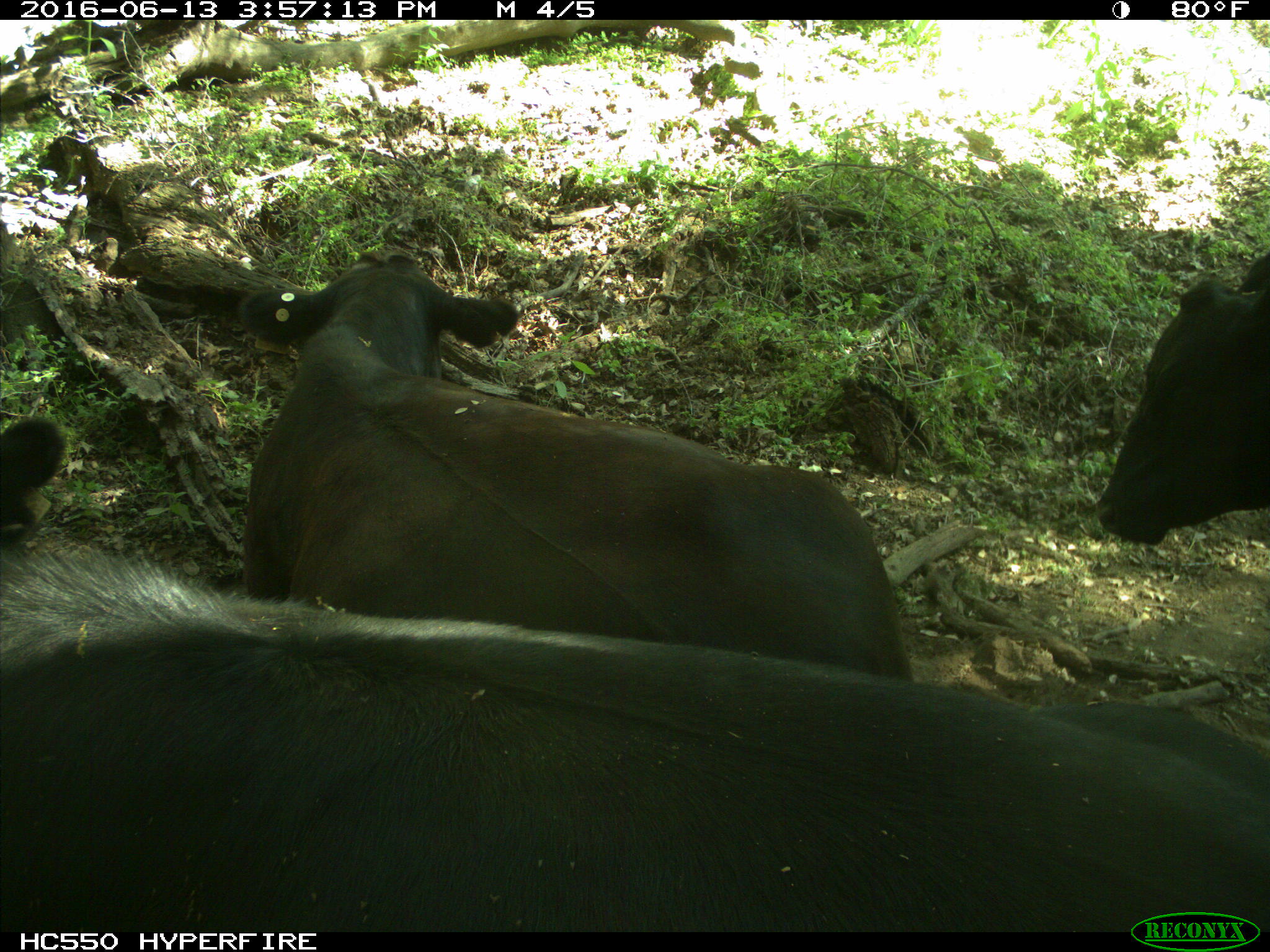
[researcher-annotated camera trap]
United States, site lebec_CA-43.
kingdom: Animalia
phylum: Chordata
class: Mammalia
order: Artiodactyla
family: Bovidae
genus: Bos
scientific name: Bos taurus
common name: domestic cow